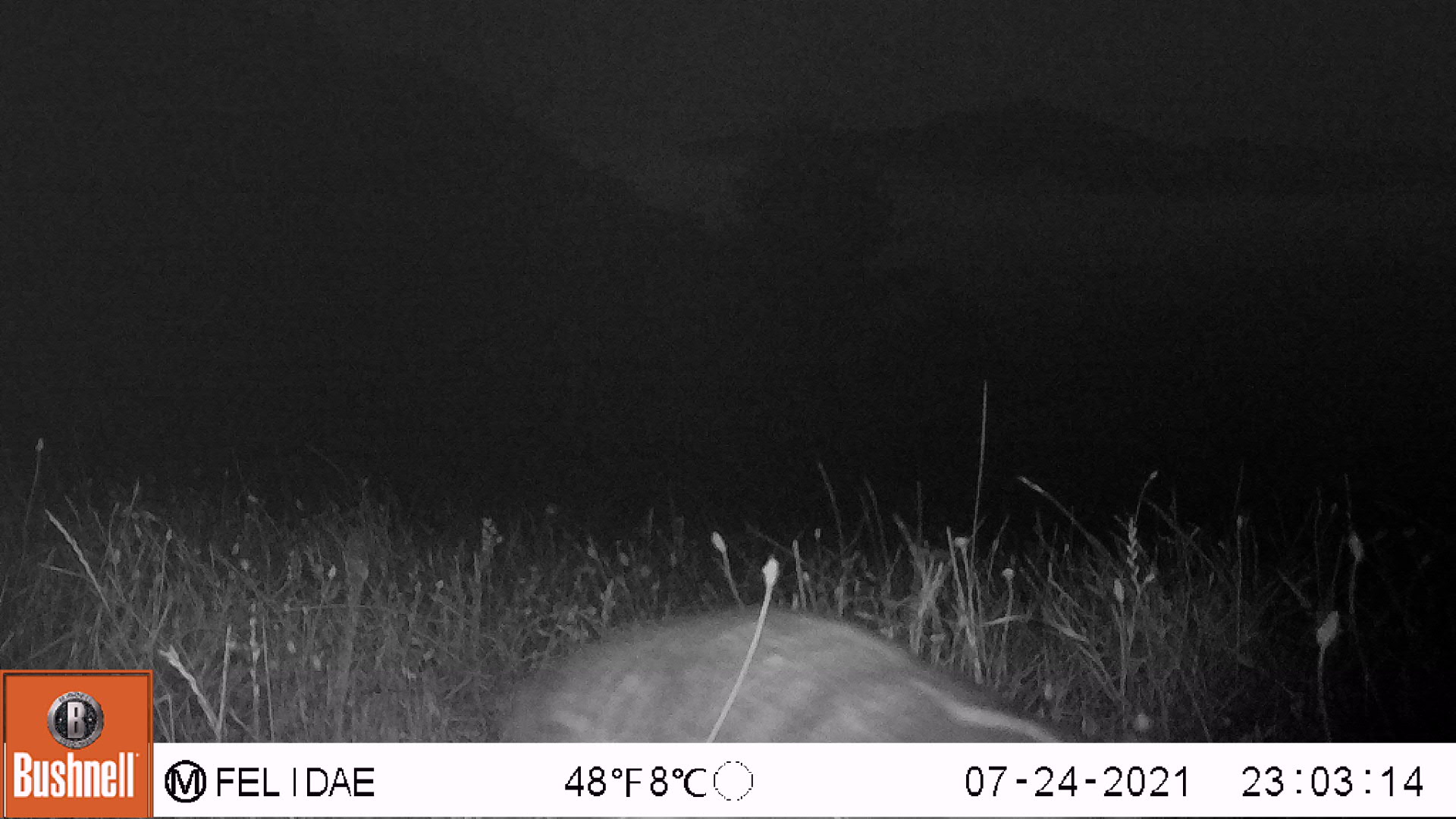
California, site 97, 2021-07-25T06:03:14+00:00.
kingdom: Animalia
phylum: Chordata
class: Mammalia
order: Carnivora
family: Mustelidae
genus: Taxidea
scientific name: Taxidea taxus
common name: american badger